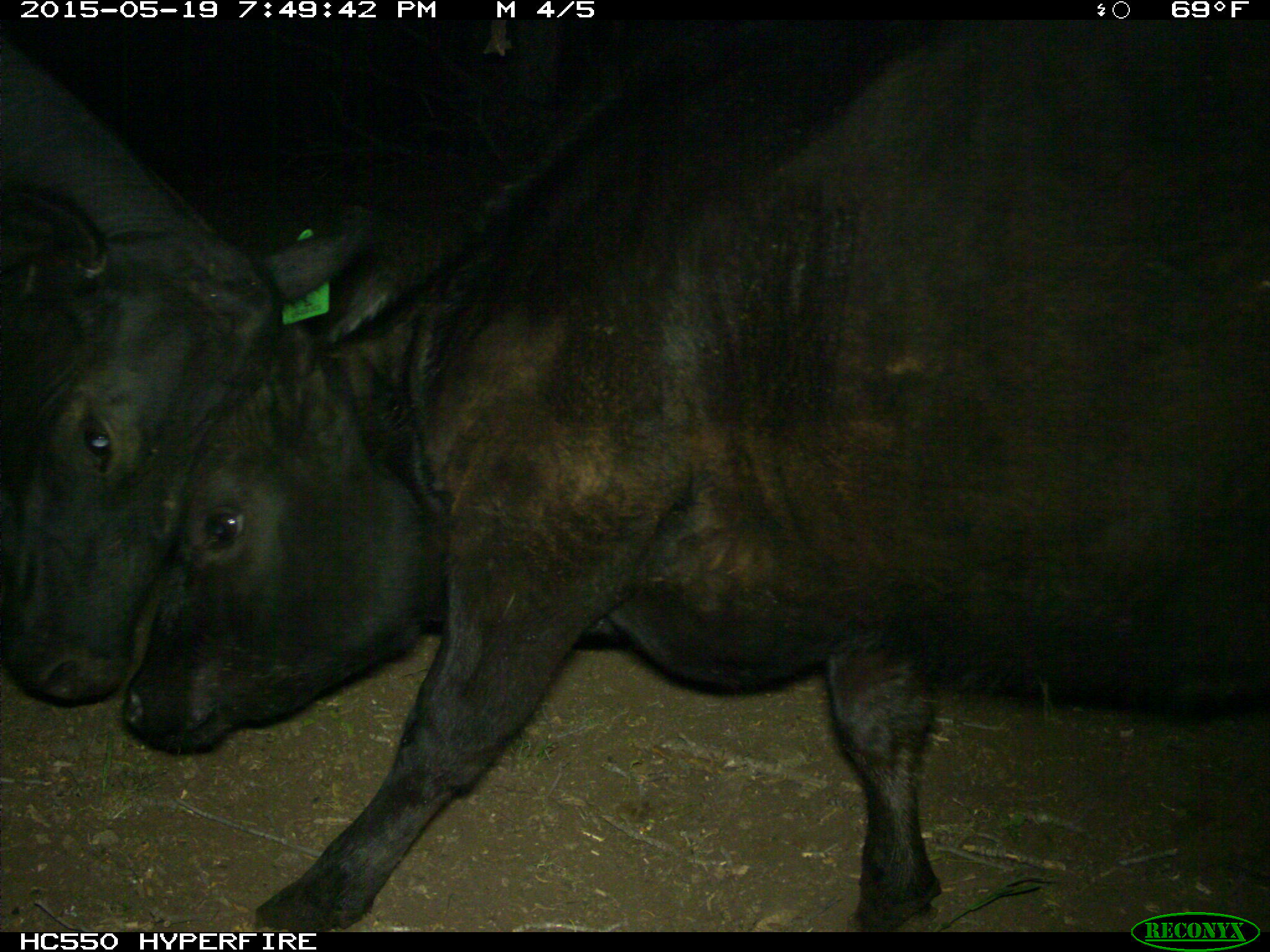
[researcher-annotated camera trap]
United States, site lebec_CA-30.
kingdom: Animalia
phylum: Chordata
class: Mammalia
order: Artiodactyla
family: Bovidae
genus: Bos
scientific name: Bos taurus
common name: domestic cow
Bos taurus (domestic cow).